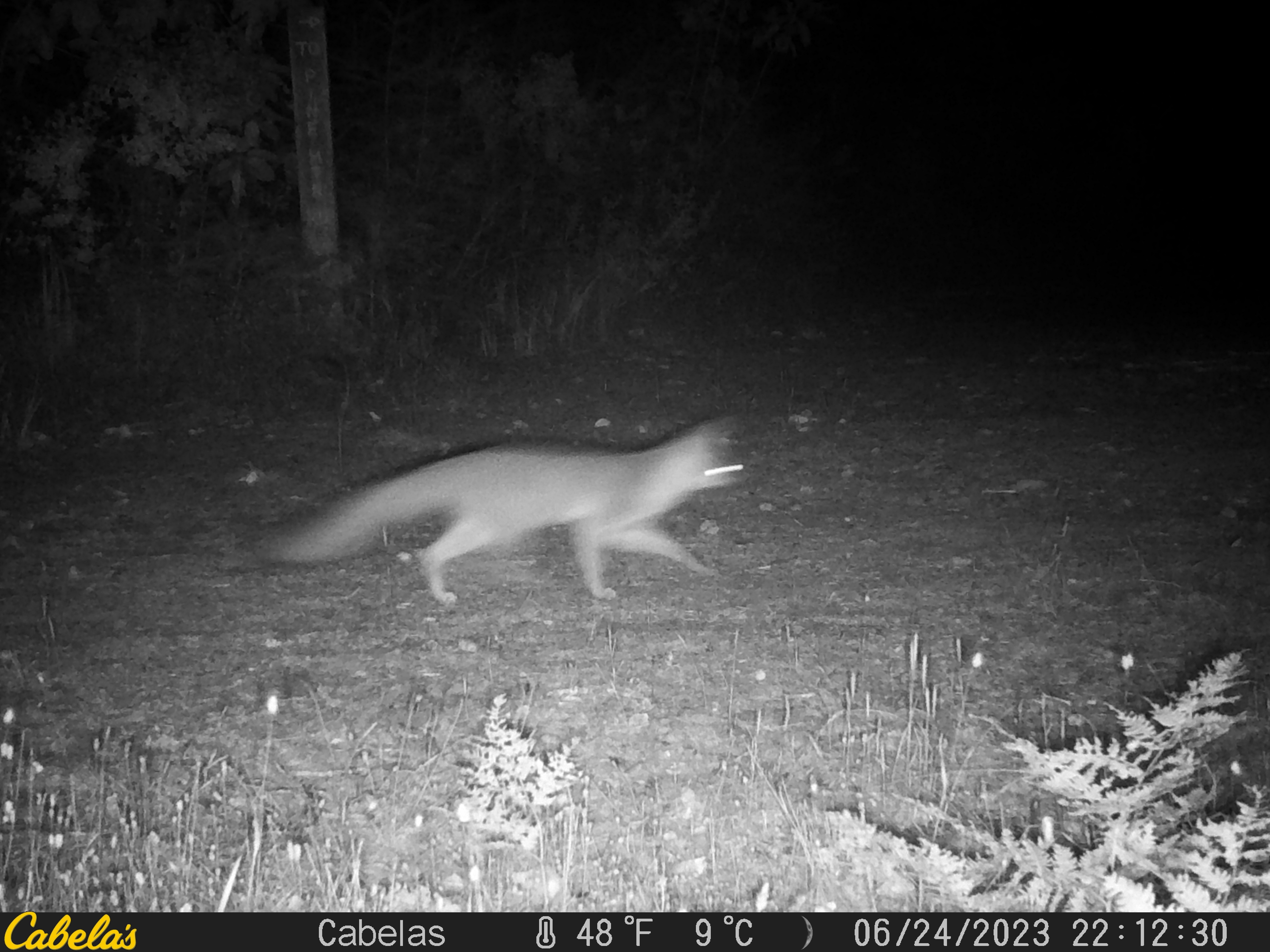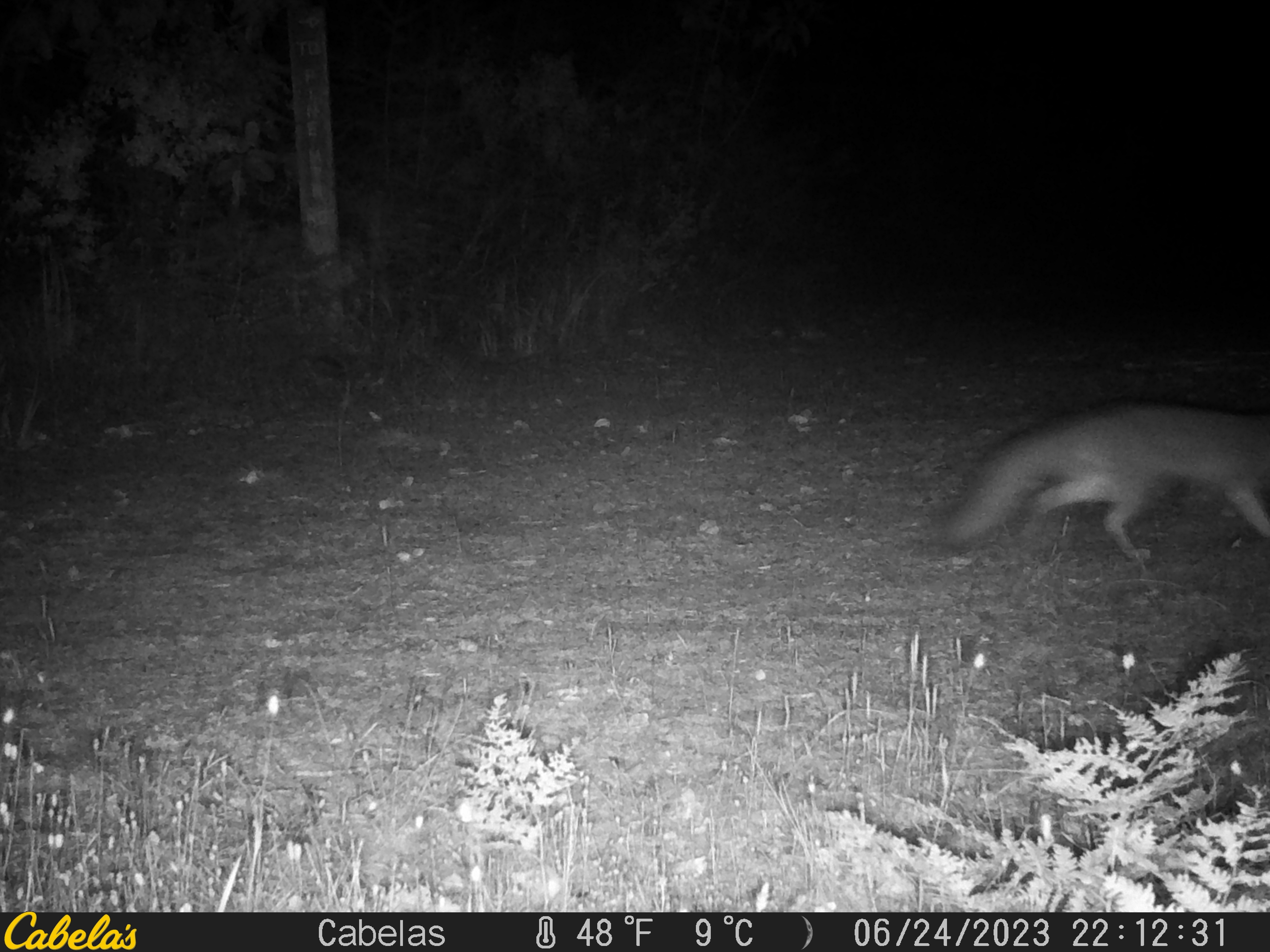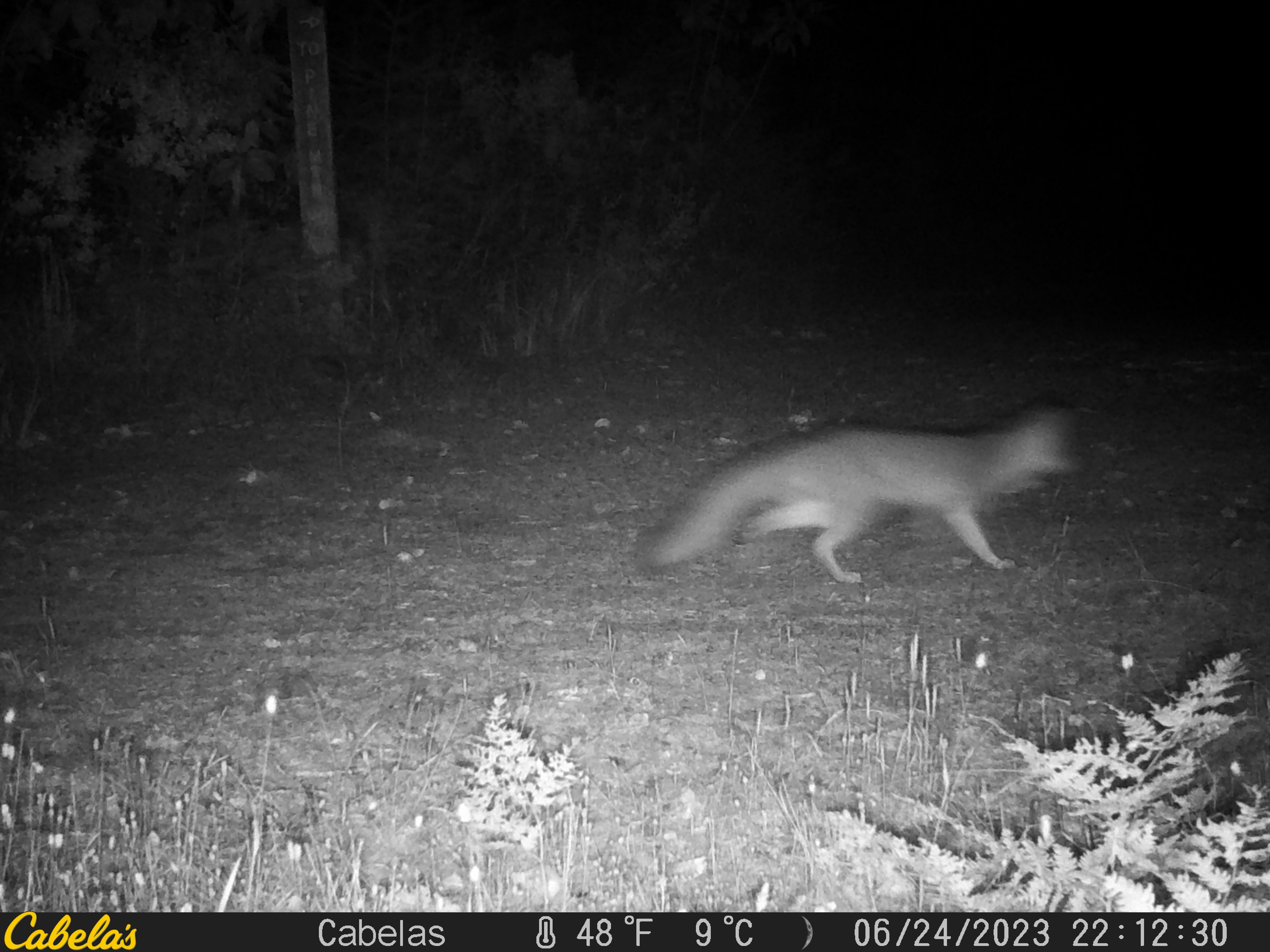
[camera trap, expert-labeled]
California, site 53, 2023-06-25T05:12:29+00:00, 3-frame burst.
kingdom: Animalia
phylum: Chordata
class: Mammalia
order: Carnivora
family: Canidae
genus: Urocyon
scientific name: Urocyon cinereoargenteus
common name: gray fox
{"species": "gray fox (Urocyon cinereoargenteus)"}